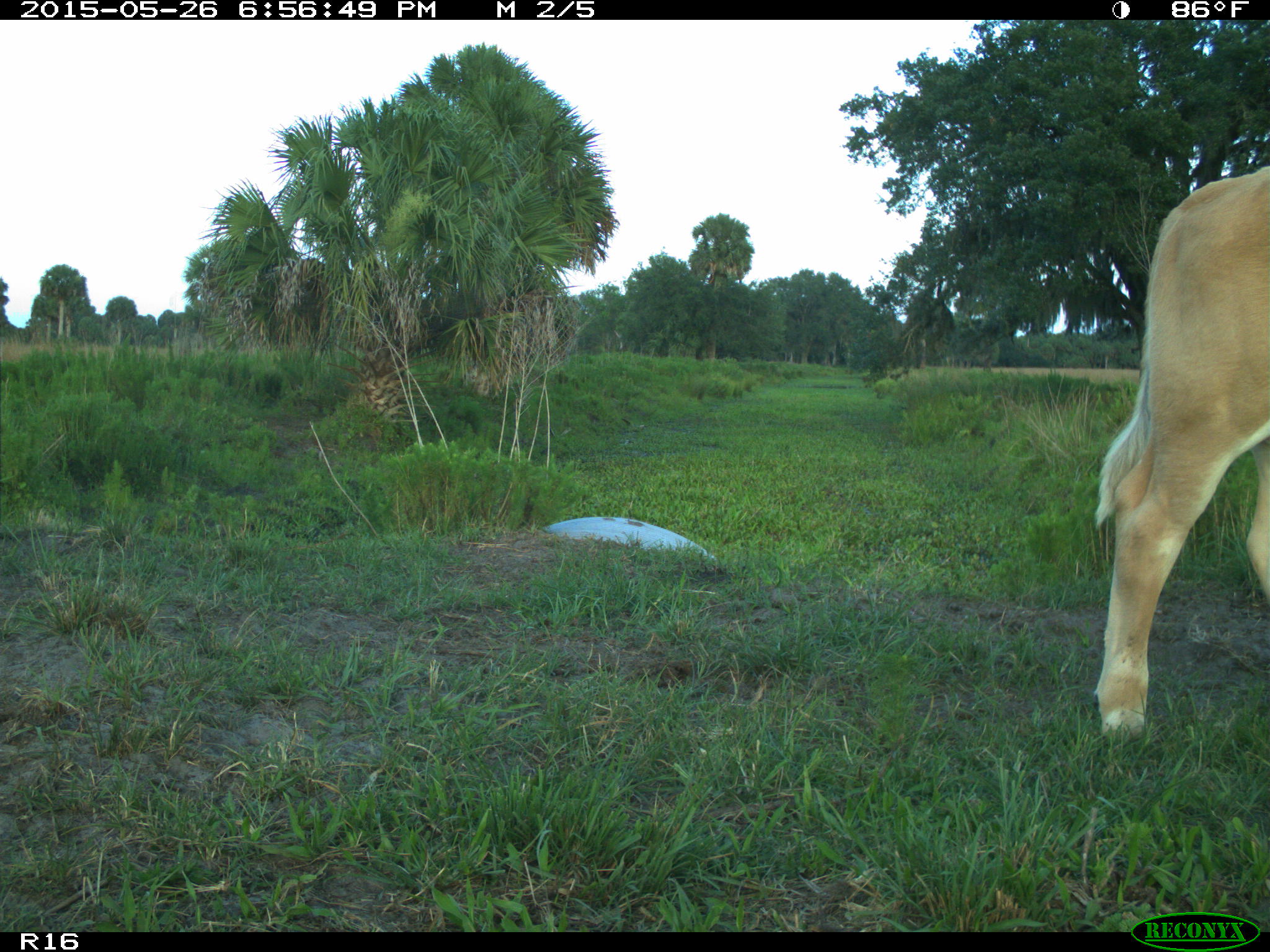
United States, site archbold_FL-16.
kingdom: Animalia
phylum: Chordata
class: Mammalia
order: Artiodactyla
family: Bovidae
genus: Bos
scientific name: Bos taurus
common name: domestic cow